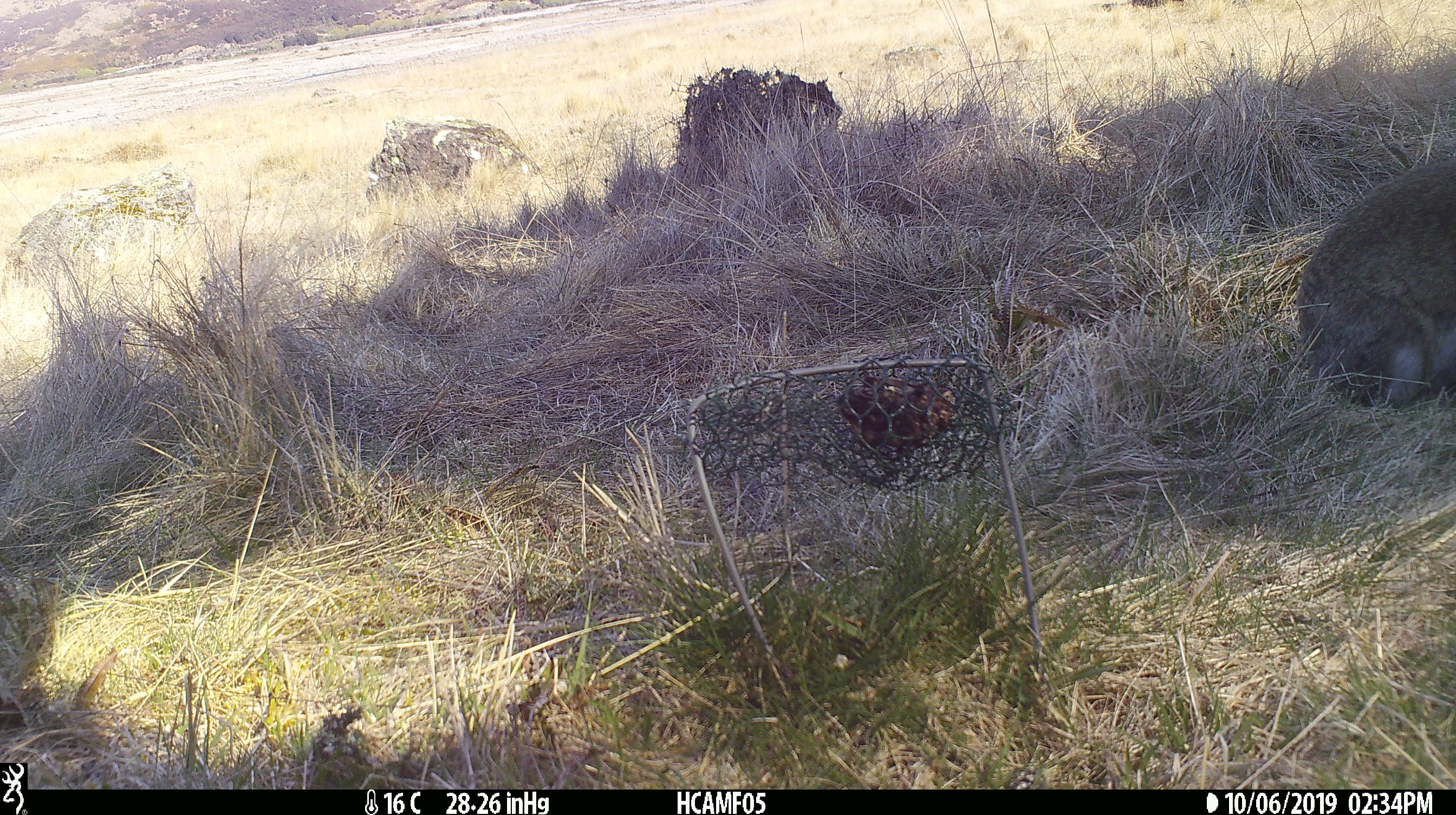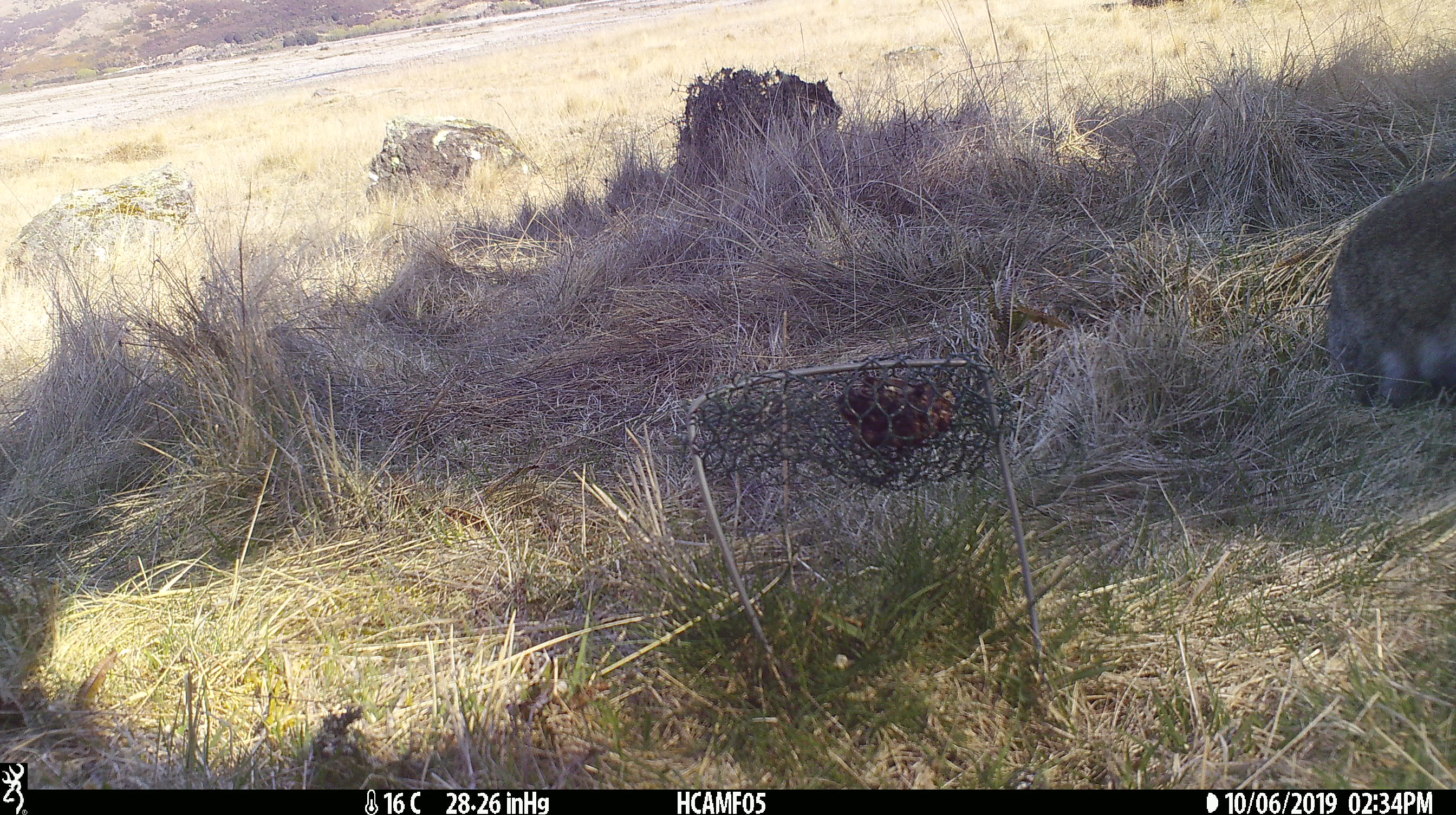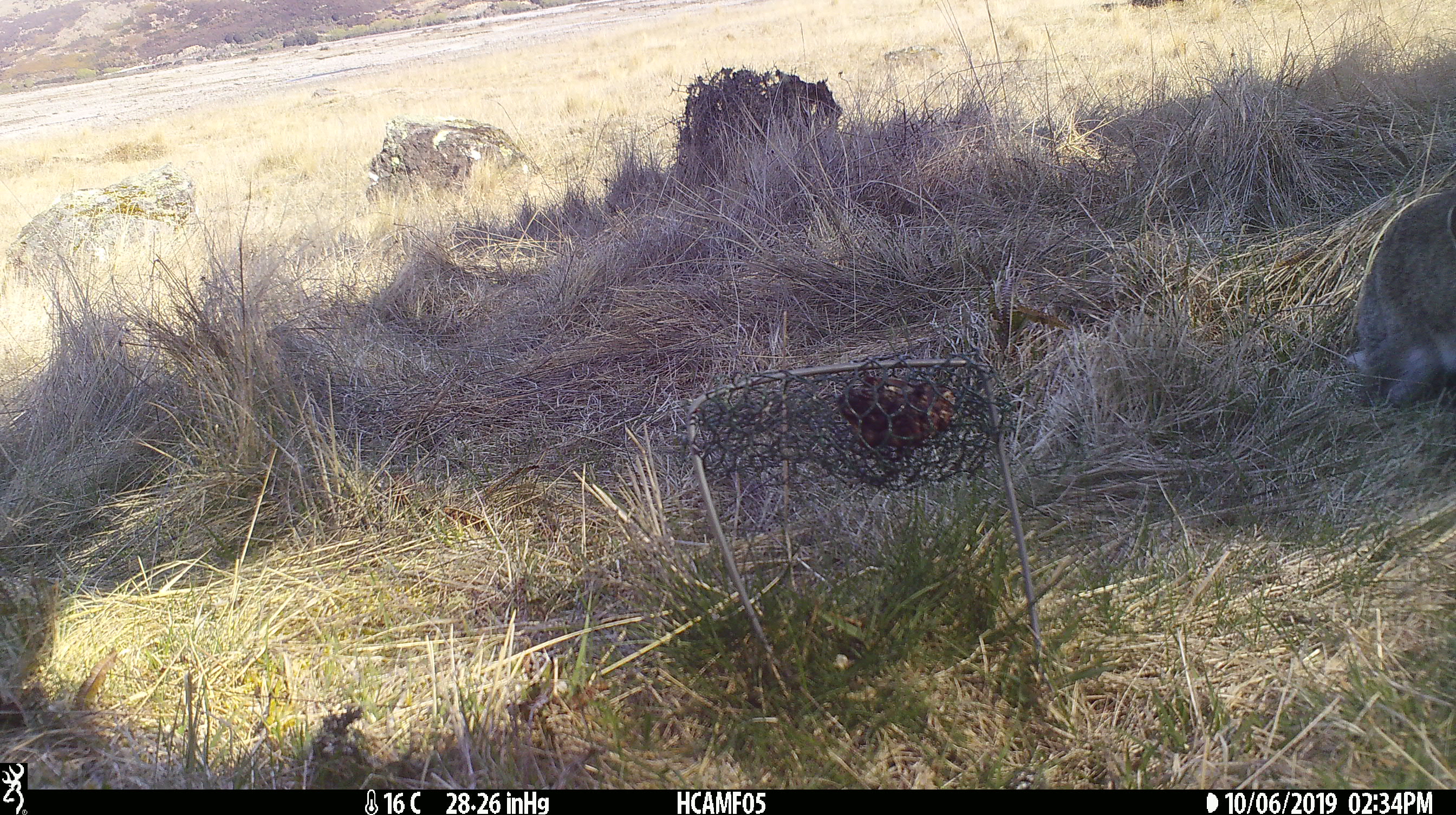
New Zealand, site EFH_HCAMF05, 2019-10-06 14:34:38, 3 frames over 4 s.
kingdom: Animalia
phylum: Chordata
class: Mammalia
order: Lagomorpha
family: Leporidae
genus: Oryctolagus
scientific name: Oryctolagus cuniculus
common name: european rabbit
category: rabbit